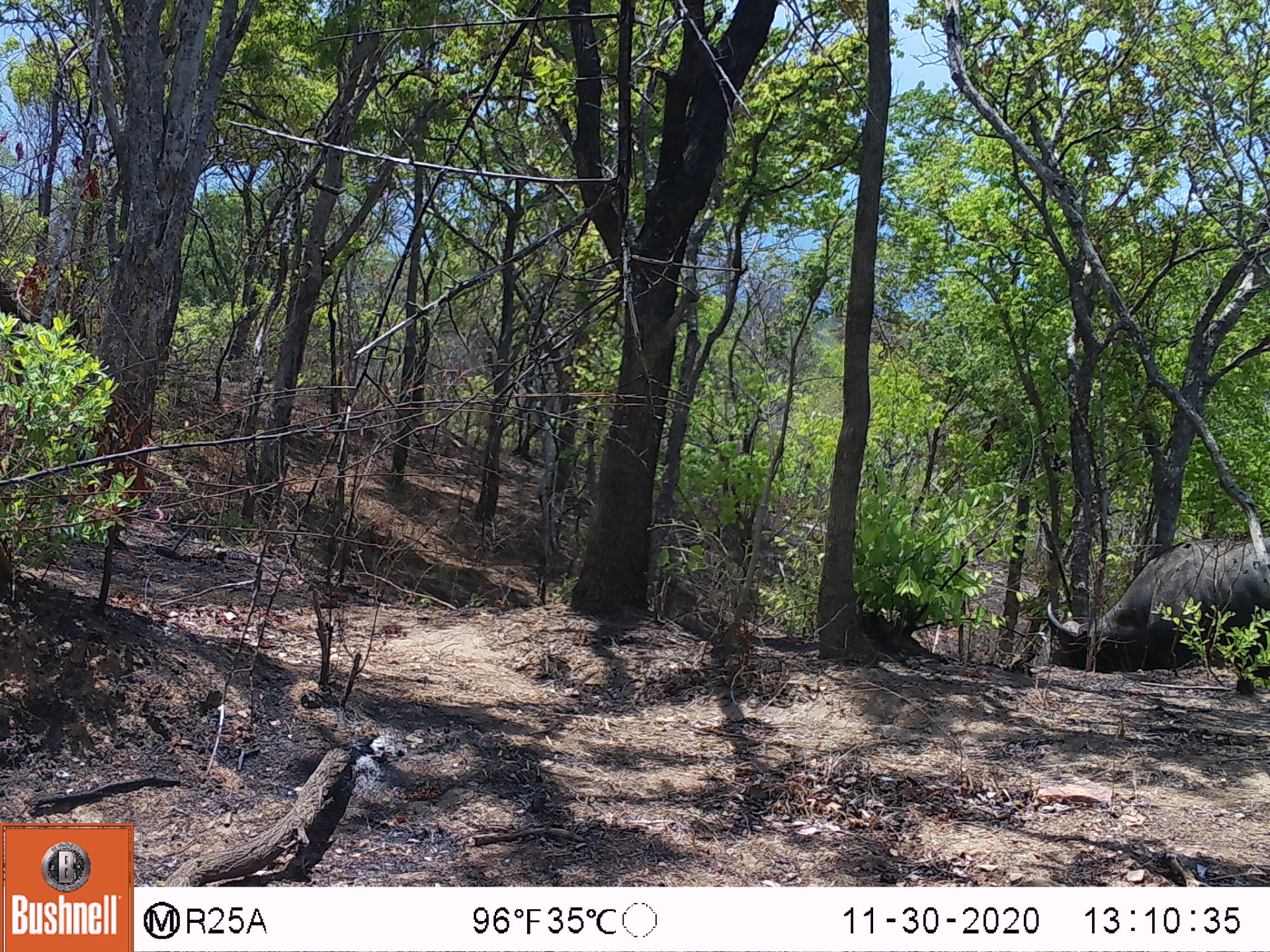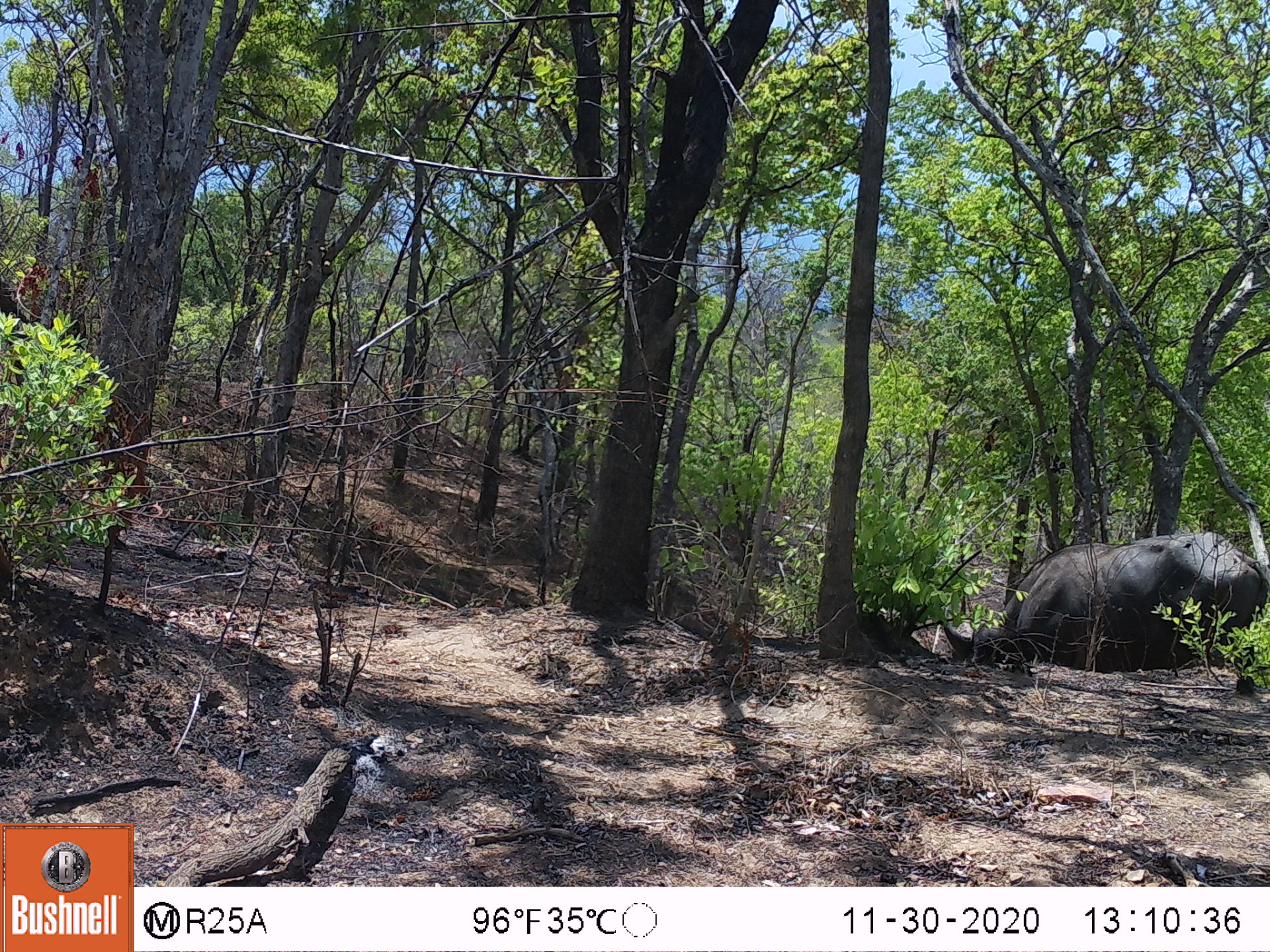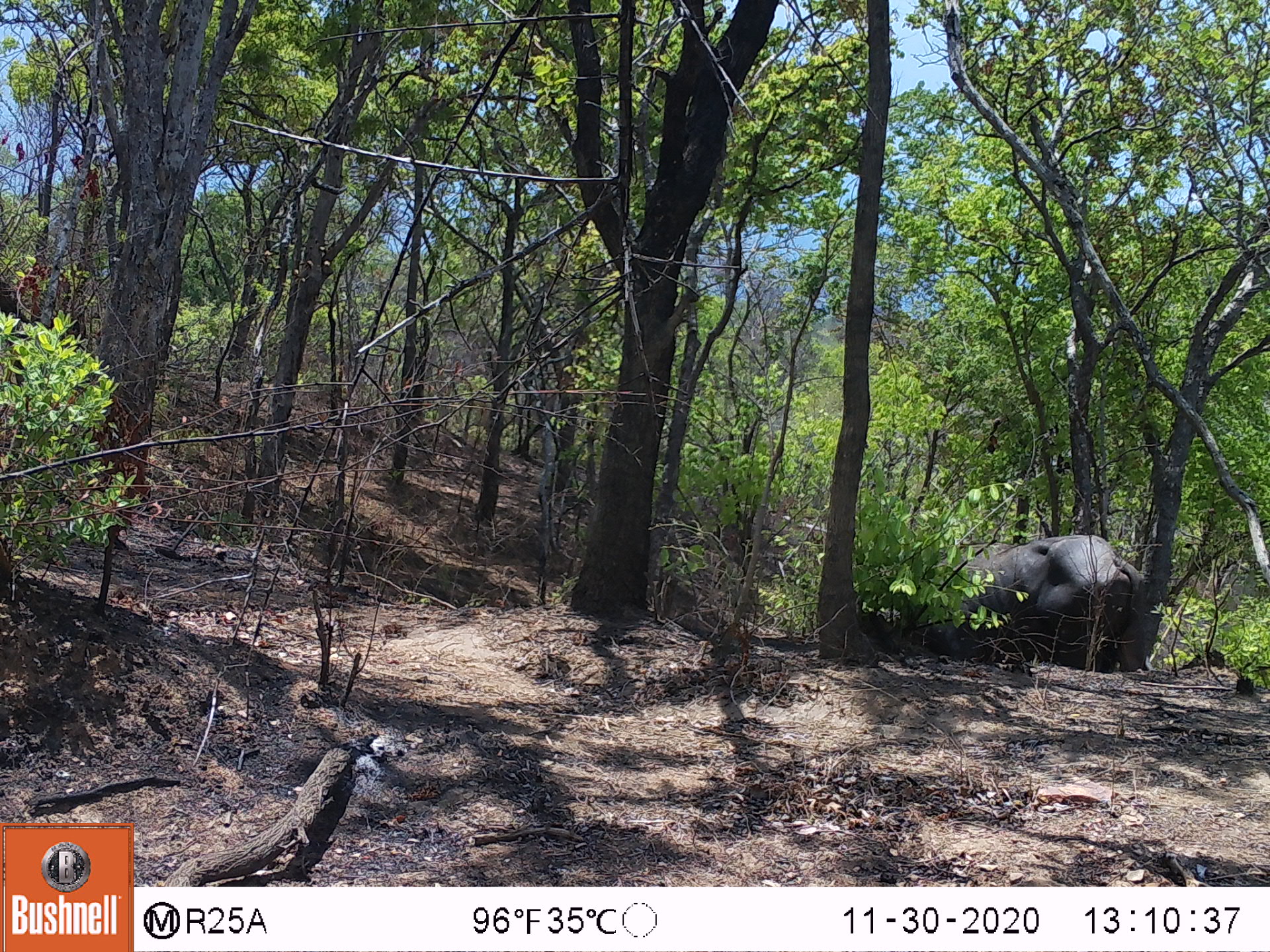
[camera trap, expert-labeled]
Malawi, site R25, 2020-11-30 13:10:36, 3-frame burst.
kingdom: Animalia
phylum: Chordata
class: Mammalia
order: Artiodactyla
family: Bovidae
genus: Syncerus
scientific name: Syncerus caffer caffer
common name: cape buffalo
Cape buffalo (Syncerus caffer caffer), count 1.